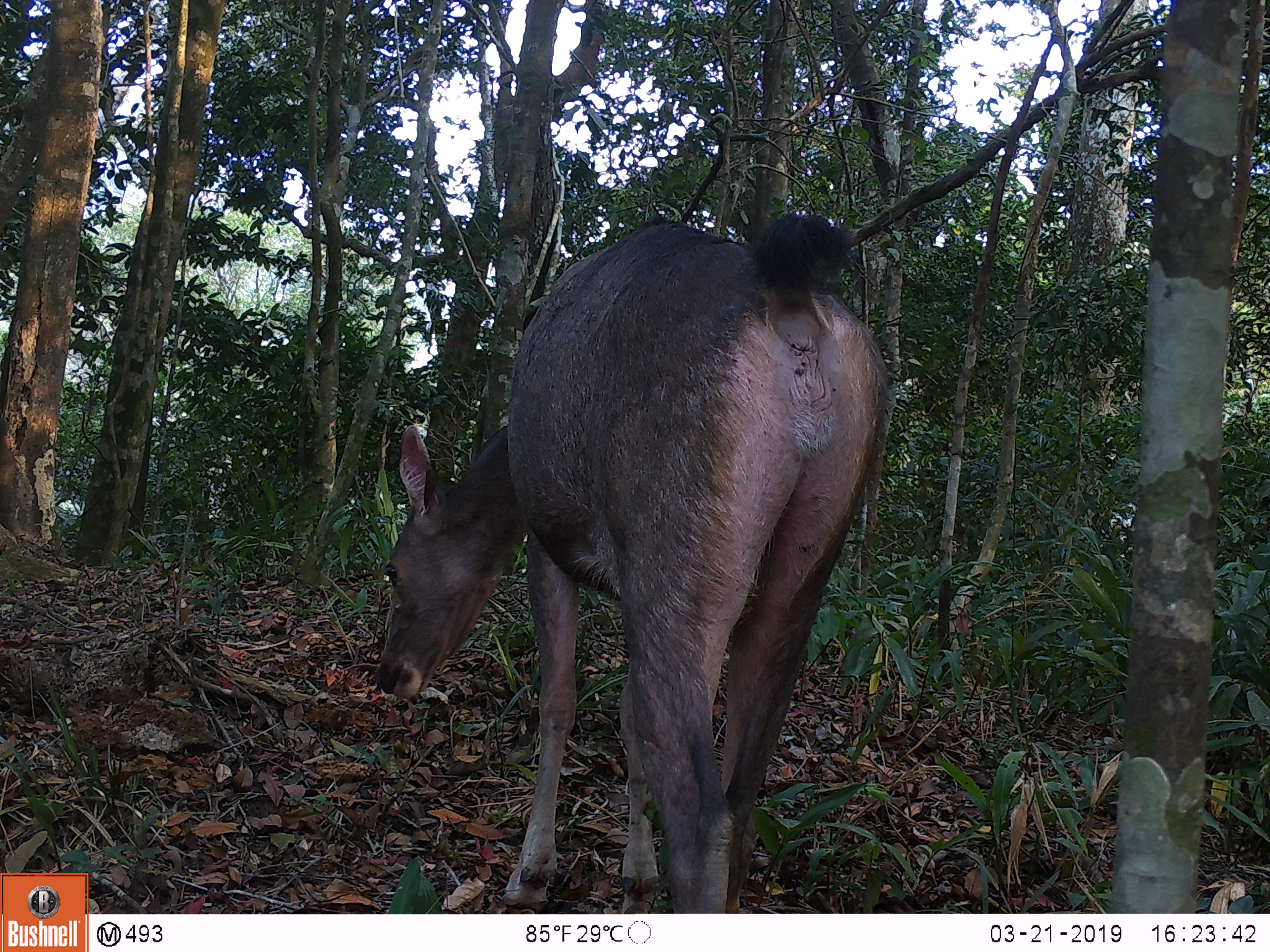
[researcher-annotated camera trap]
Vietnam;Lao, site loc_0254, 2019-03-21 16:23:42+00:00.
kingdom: Animalia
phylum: Chordata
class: Mammalia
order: Artiodactyla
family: Cervidae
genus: Rusa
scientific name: Rusa unicolor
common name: sambar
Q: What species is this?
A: Sambar (Rusa unicolor).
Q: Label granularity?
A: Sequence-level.